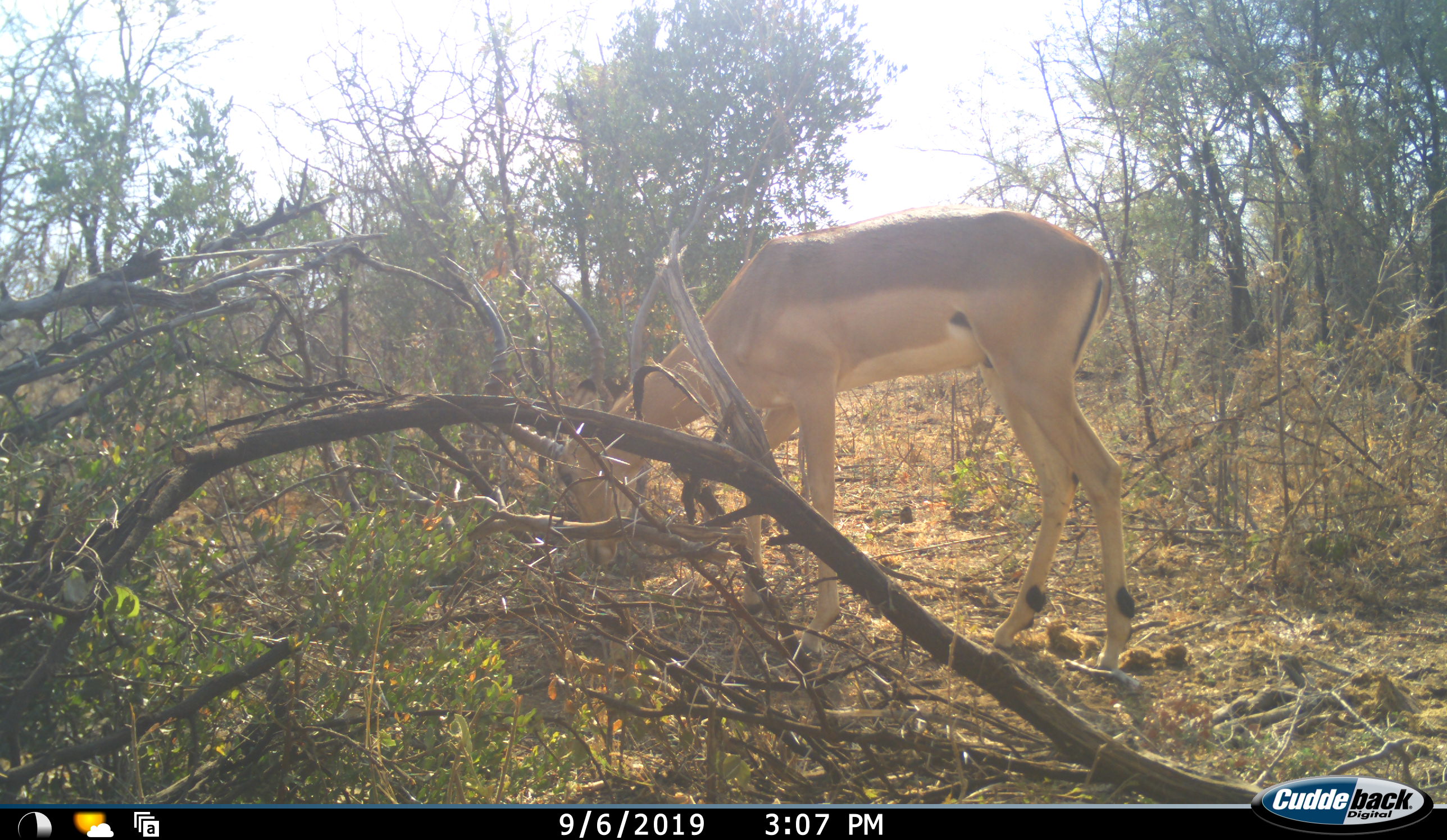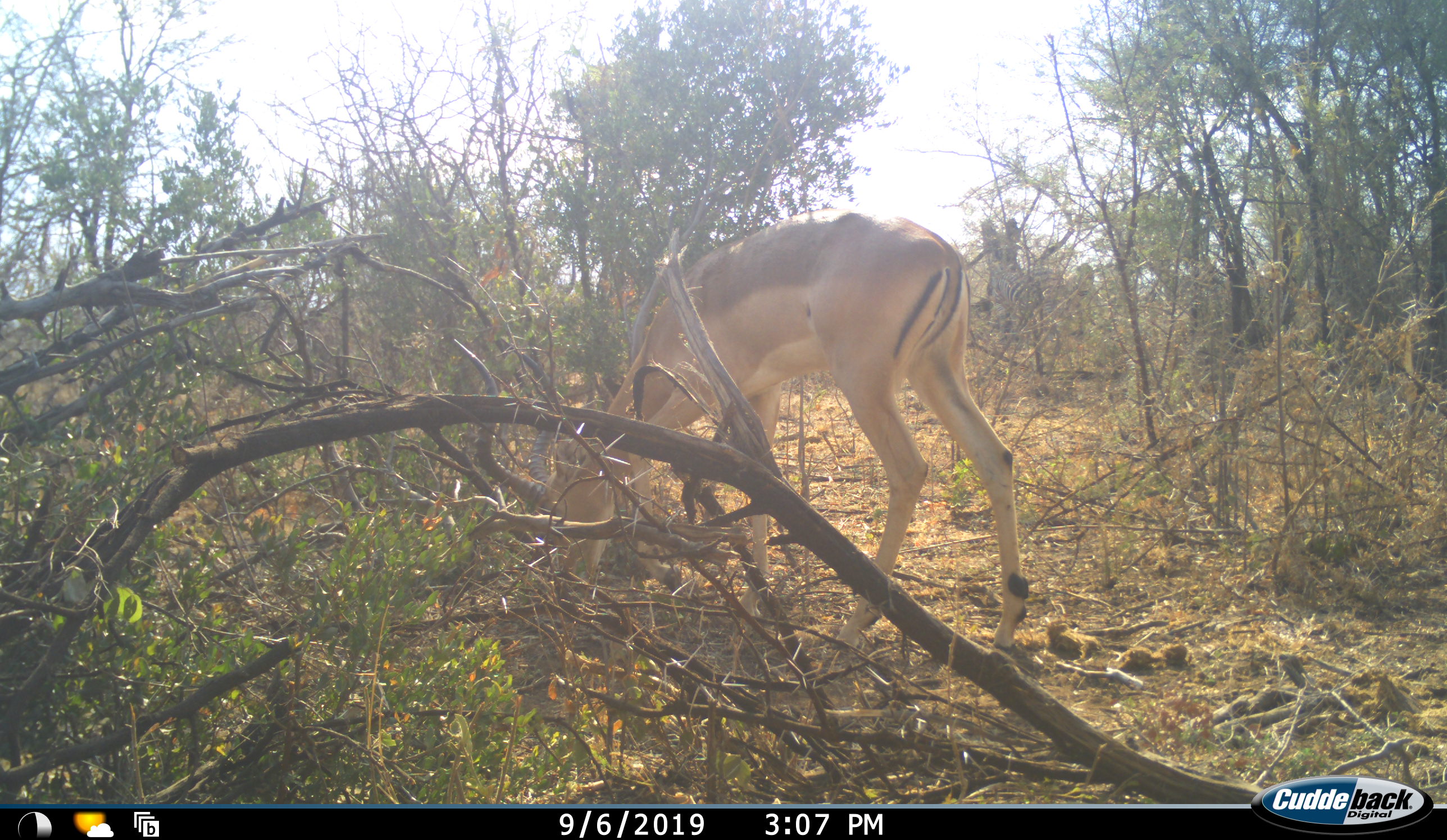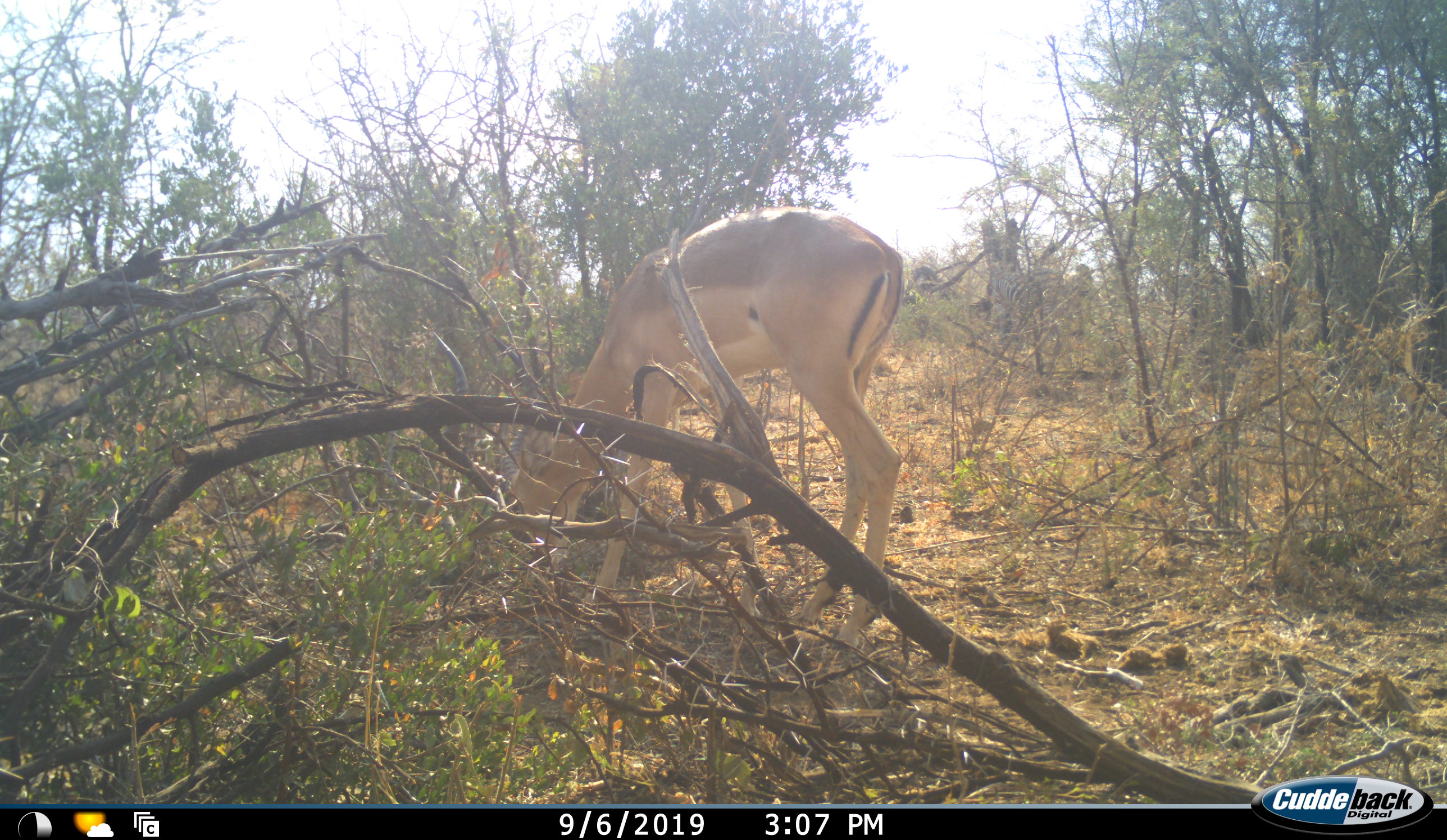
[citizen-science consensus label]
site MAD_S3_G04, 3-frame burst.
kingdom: Animalia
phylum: Chordata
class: Mammalia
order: Artiodactyla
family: Bovidae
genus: Aepyceros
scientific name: Aepyceros melampus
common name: impala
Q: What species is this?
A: Impala (Aepyceros melampus).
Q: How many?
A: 1.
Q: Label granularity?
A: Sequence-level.